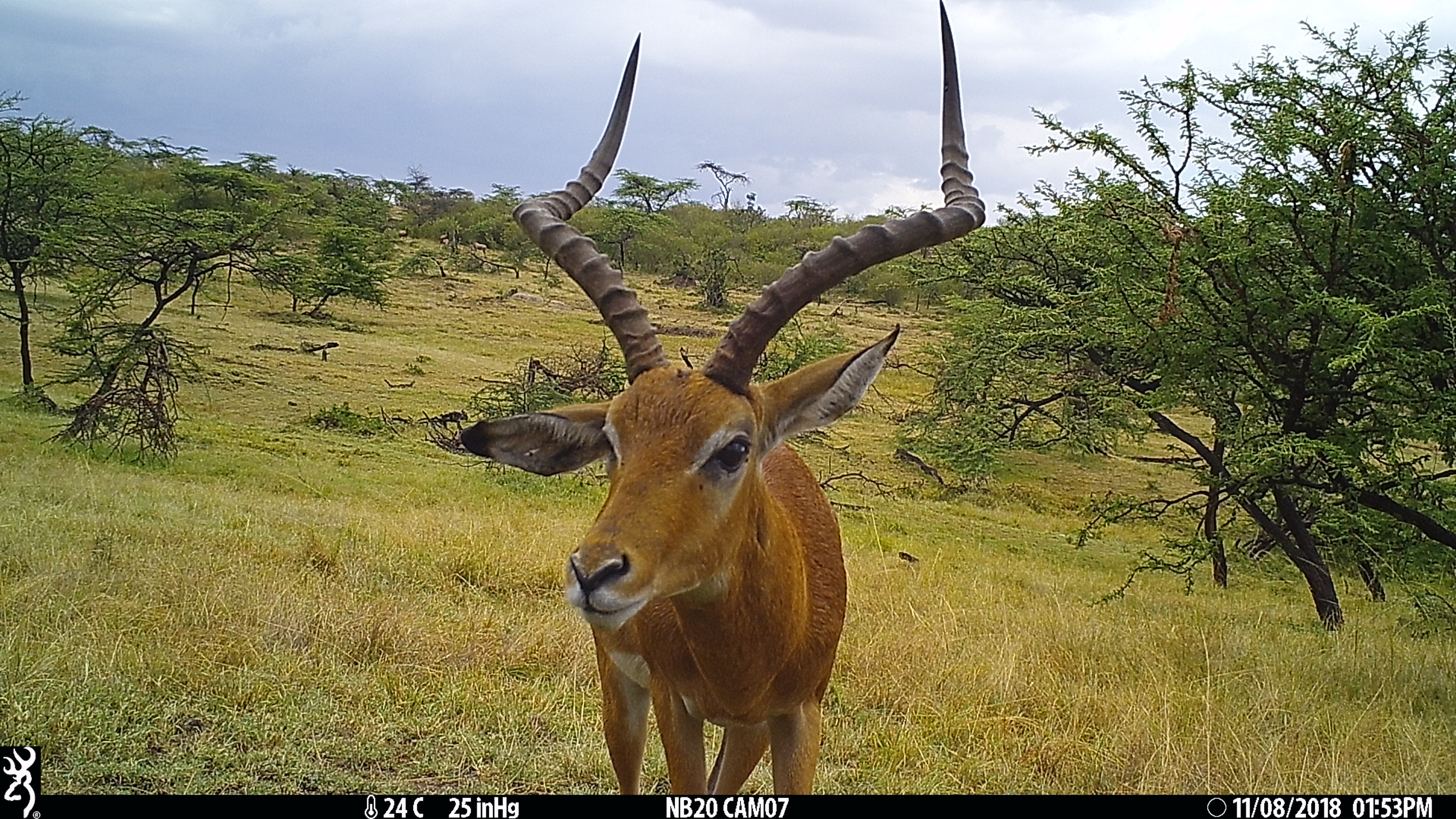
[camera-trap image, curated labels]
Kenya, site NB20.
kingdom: Animalia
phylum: Chordata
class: Mammalia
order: Artiodactyla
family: Bovidae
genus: Aepyceros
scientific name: Aepyceros melampus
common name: impala